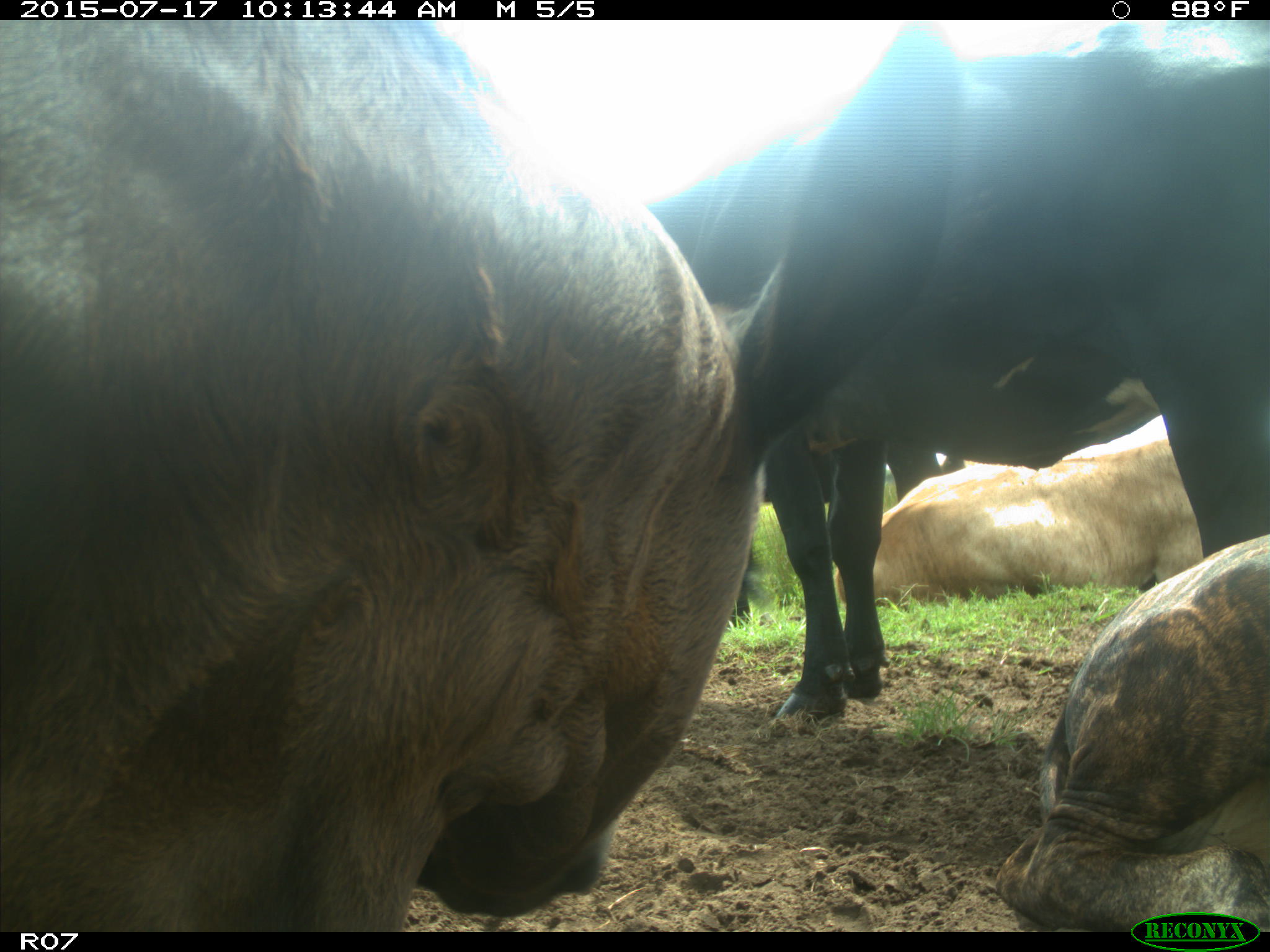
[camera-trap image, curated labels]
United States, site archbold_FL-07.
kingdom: Animalia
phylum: Chordata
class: Mammalia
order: Artiodactyla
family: Bovidae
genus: Bos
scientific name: Bos taurus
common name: domestic cow